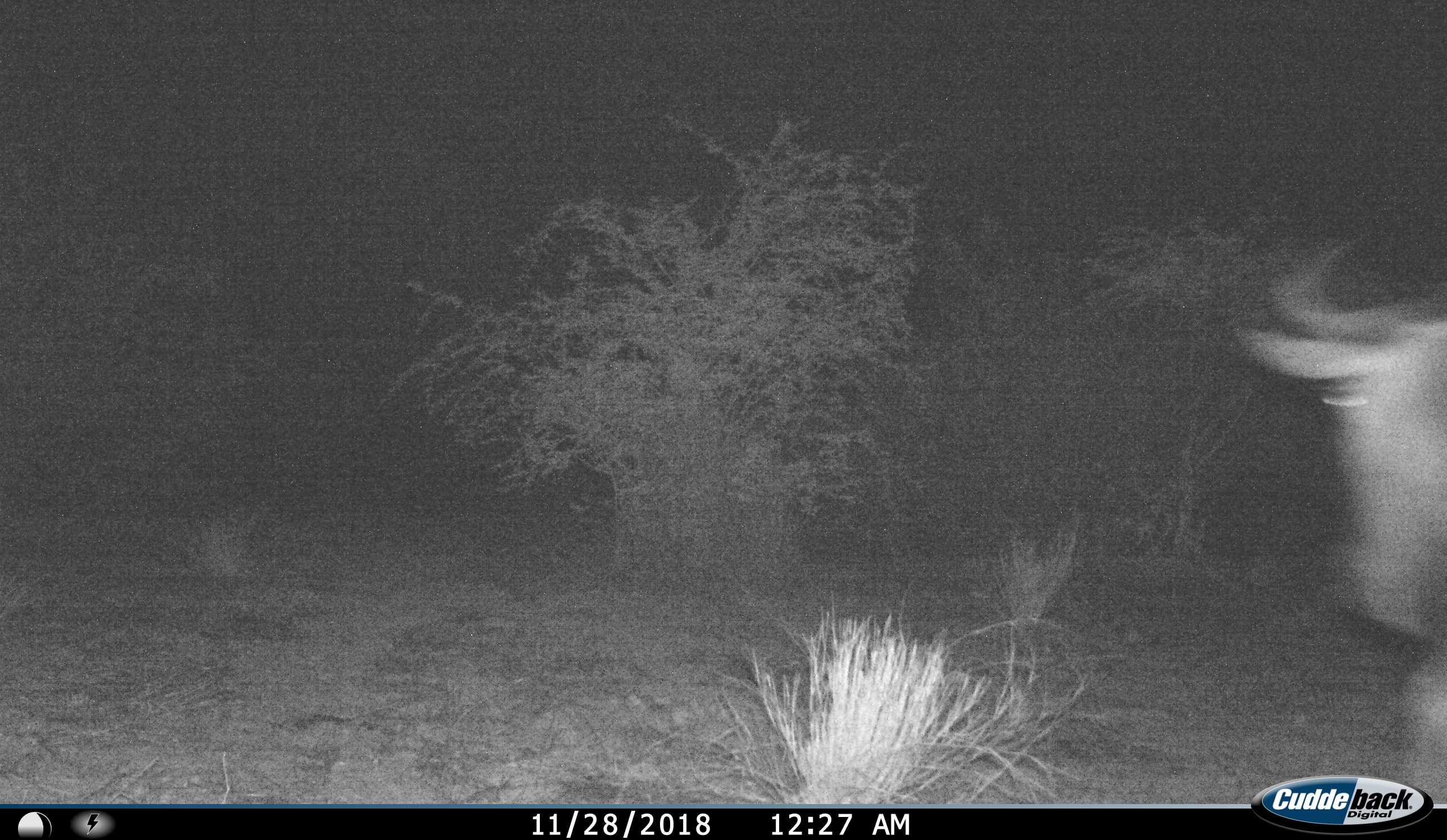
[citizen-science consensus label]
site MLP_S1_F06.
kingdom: Animalia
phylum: Chordata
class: Mammalia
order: Artiodactyla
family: Bovidae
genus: Connochaetes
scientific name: Connochaetes taurinus taurinus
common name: blue wildebeest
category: wildebeestblue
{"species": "wildebeestblue (blue wildebeest) (Connochaetes taurinus taurinus)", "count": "1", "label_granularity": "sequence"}